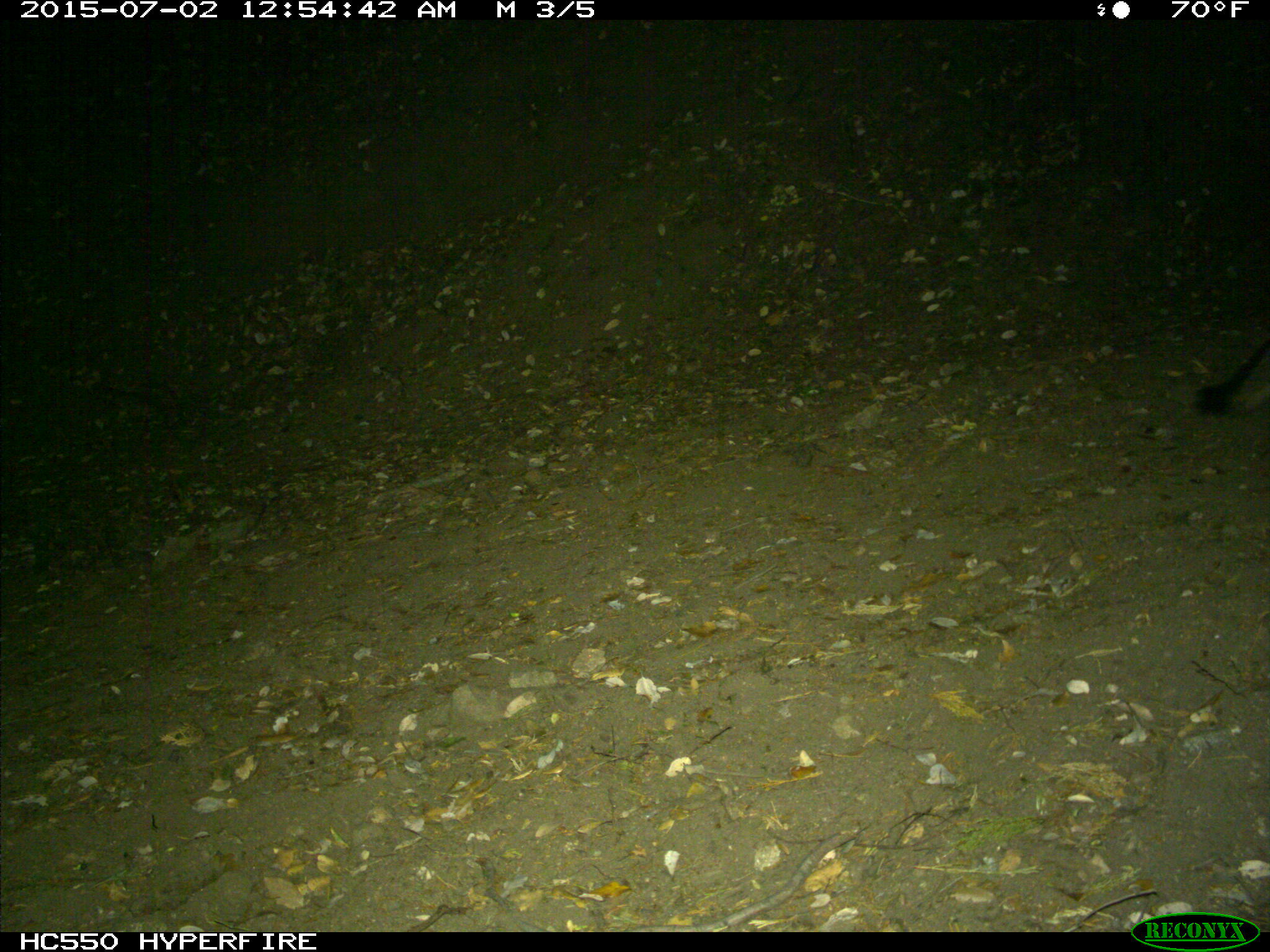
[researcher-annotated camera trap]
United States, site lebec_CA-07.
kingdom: Animalia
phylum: Chordata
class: Mammalia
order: Carnivora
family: Canidae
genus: Urocyon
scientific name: Urocyon cinereoargenteus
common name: gray fox